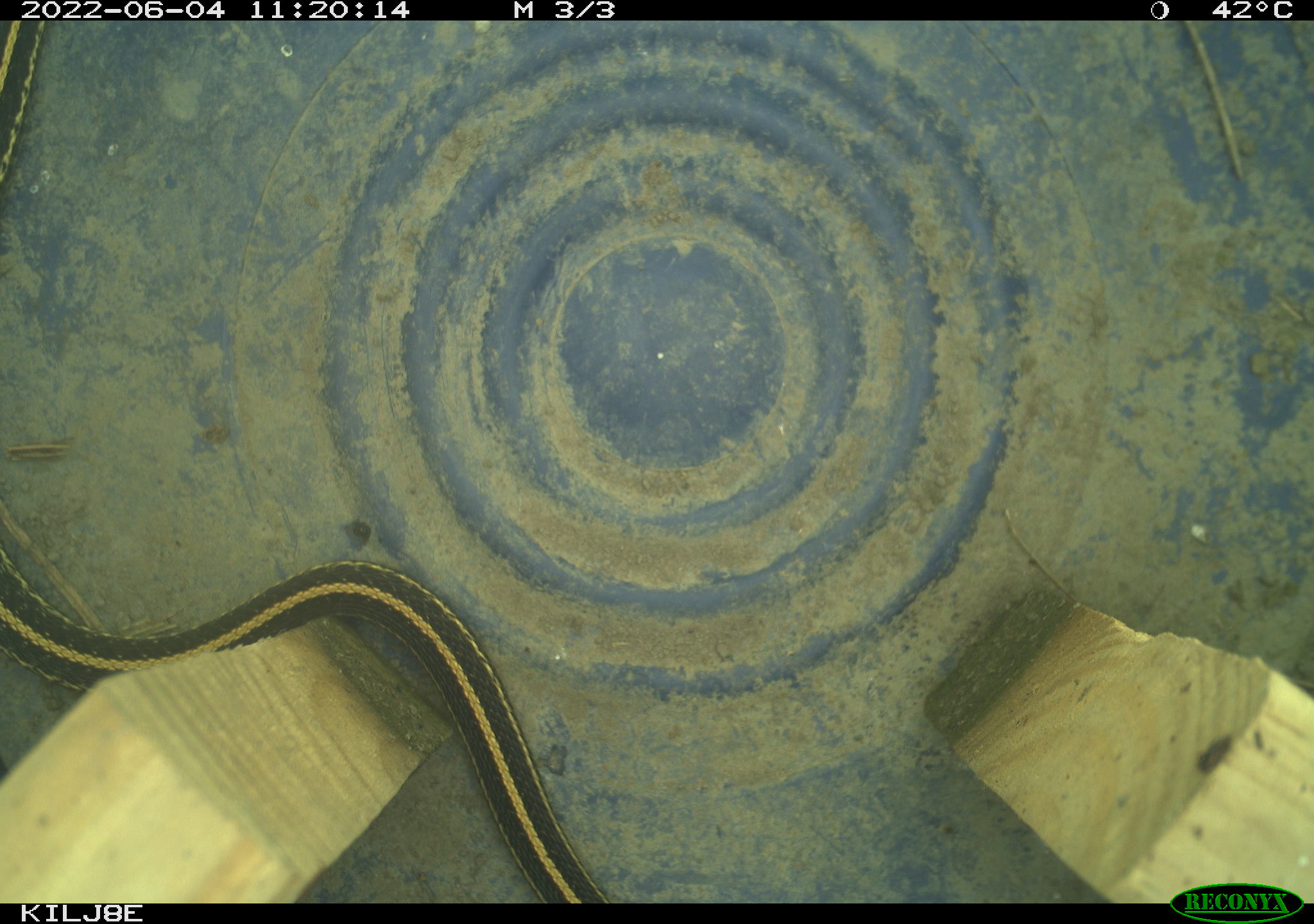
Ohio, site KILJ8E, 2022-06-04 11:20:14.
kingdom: Animalia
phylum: Chordata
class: Reptilia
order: Squamata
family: Colubridae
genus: Thamnophis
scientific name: Thamnophis sirtalis sirtalis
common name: eastern gartersnake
Eastern gartersnake (Thamnophis sirtalis sirtalis).